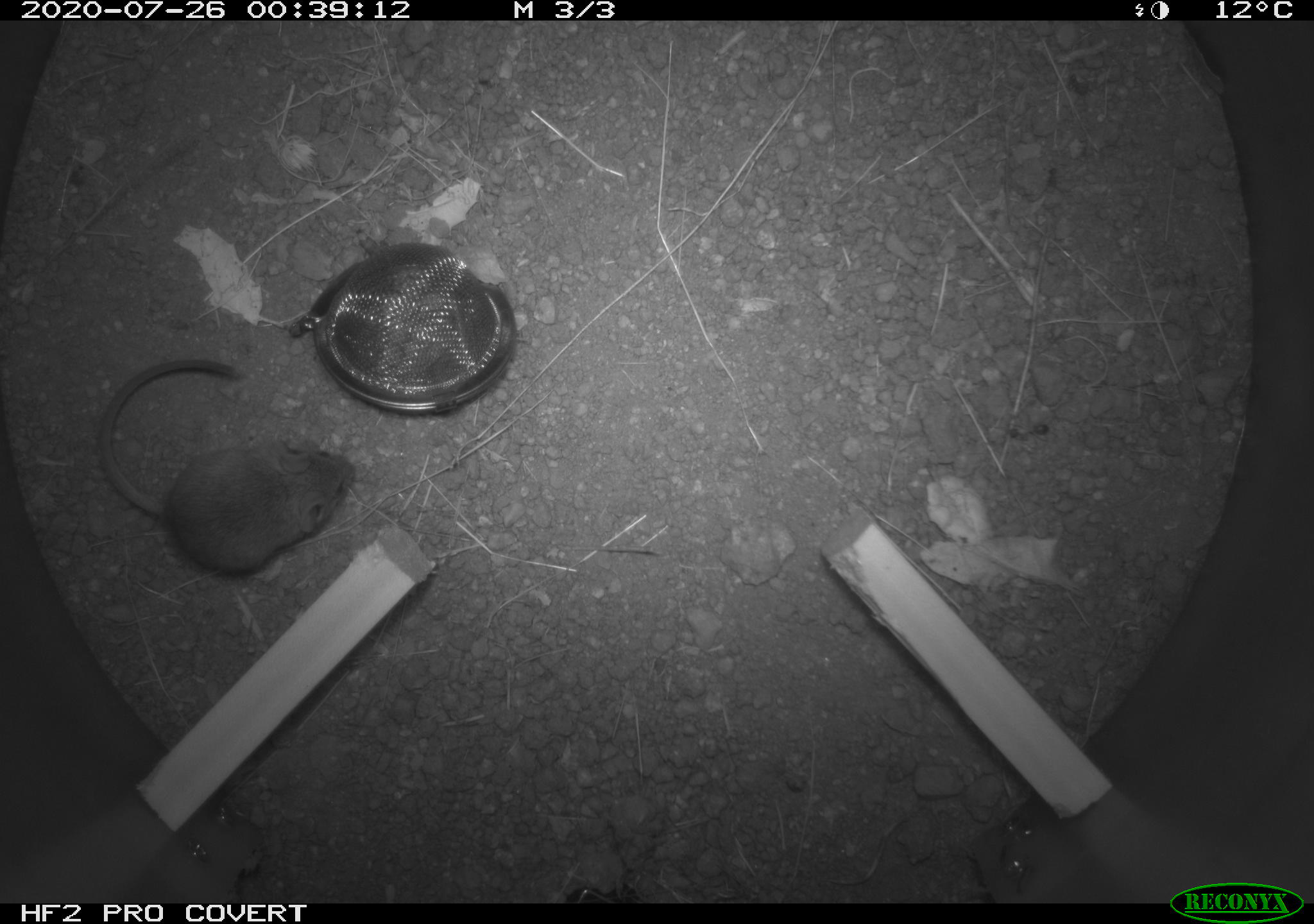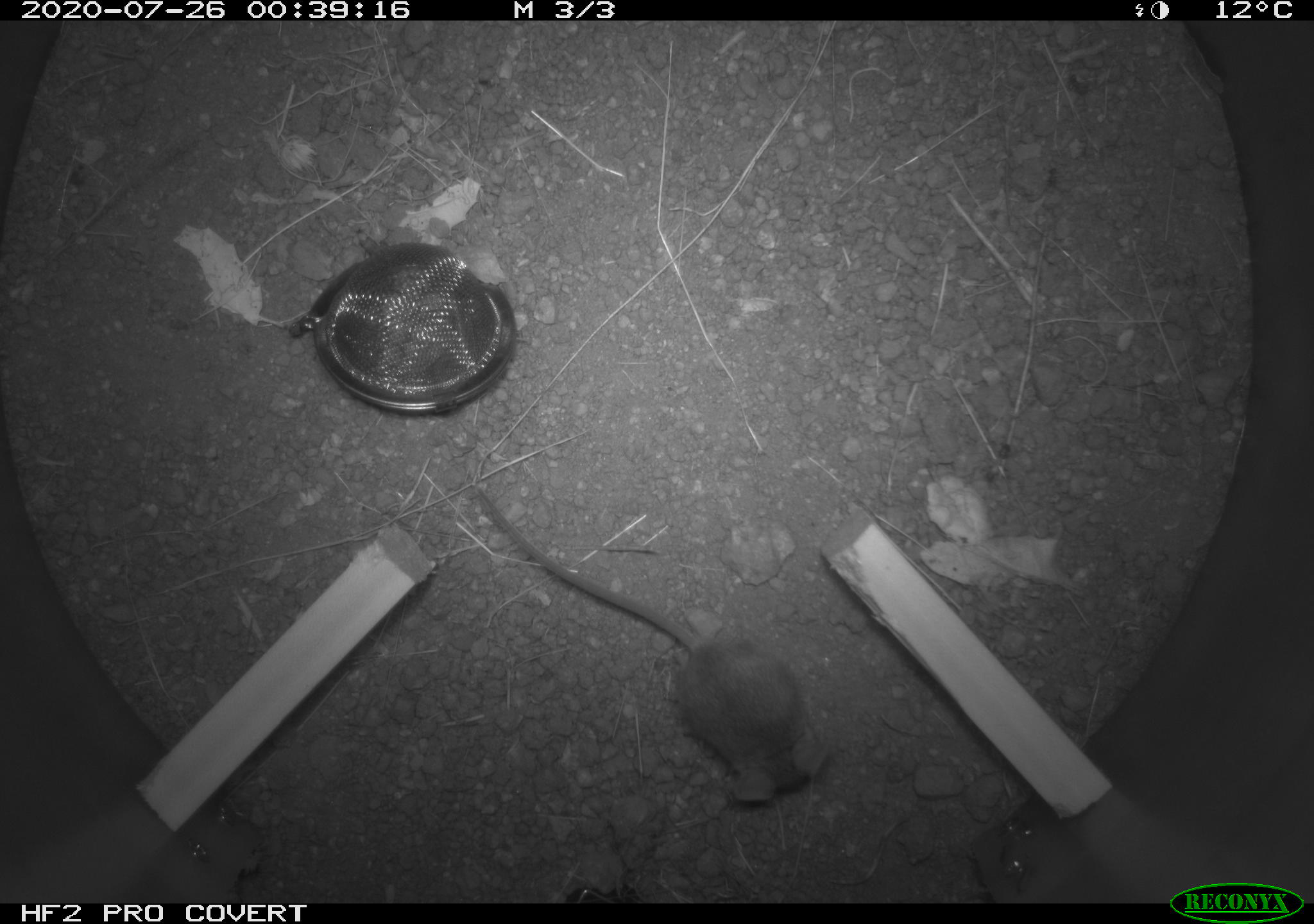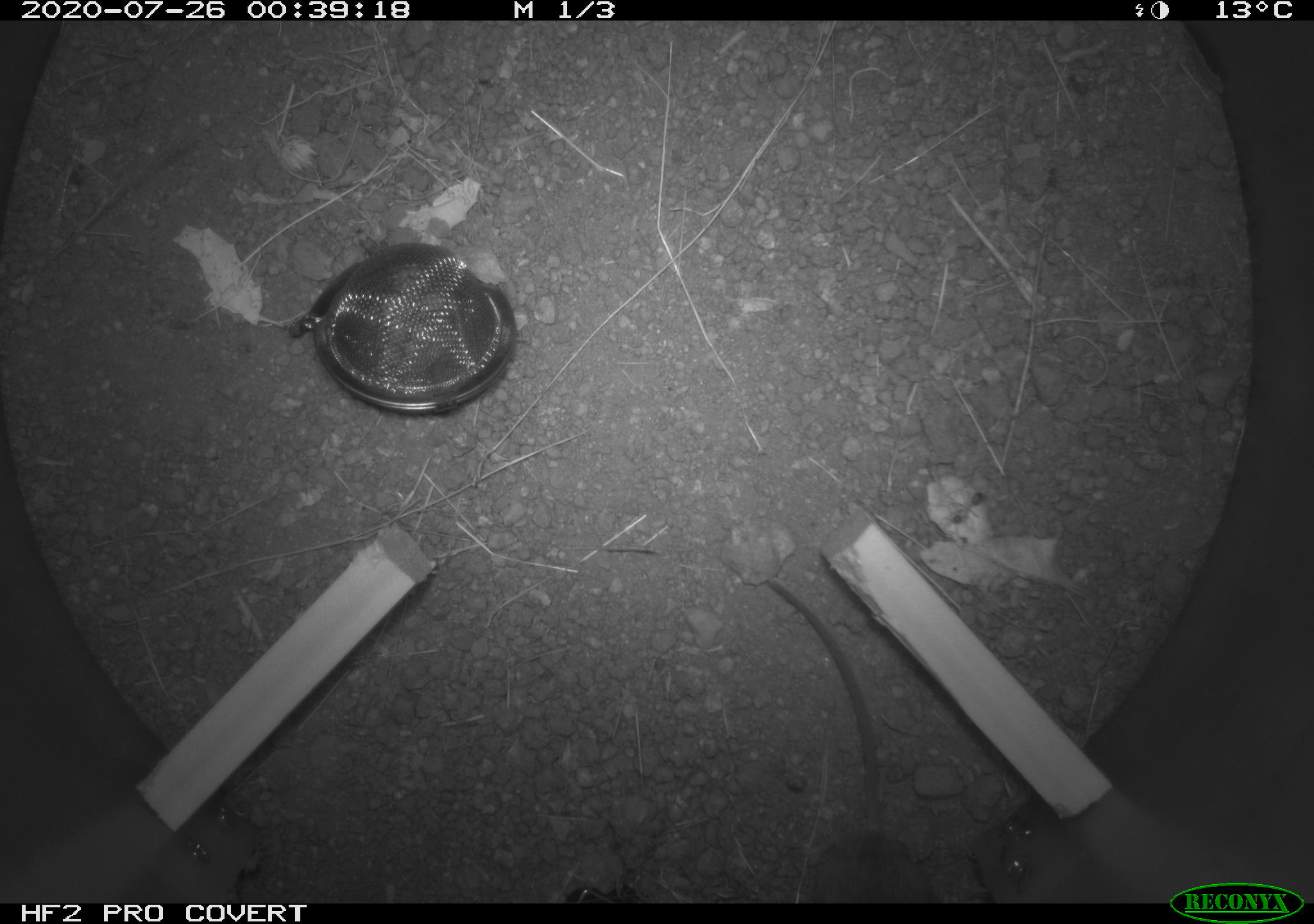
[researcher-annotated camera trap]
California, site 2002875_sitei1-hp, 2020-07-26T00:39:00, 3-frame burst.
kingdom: Animalia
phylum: Chordata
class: Mammalia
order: Rodentia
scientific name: Rodentia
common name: rodent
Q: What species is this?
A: Rodent (Rodentia).